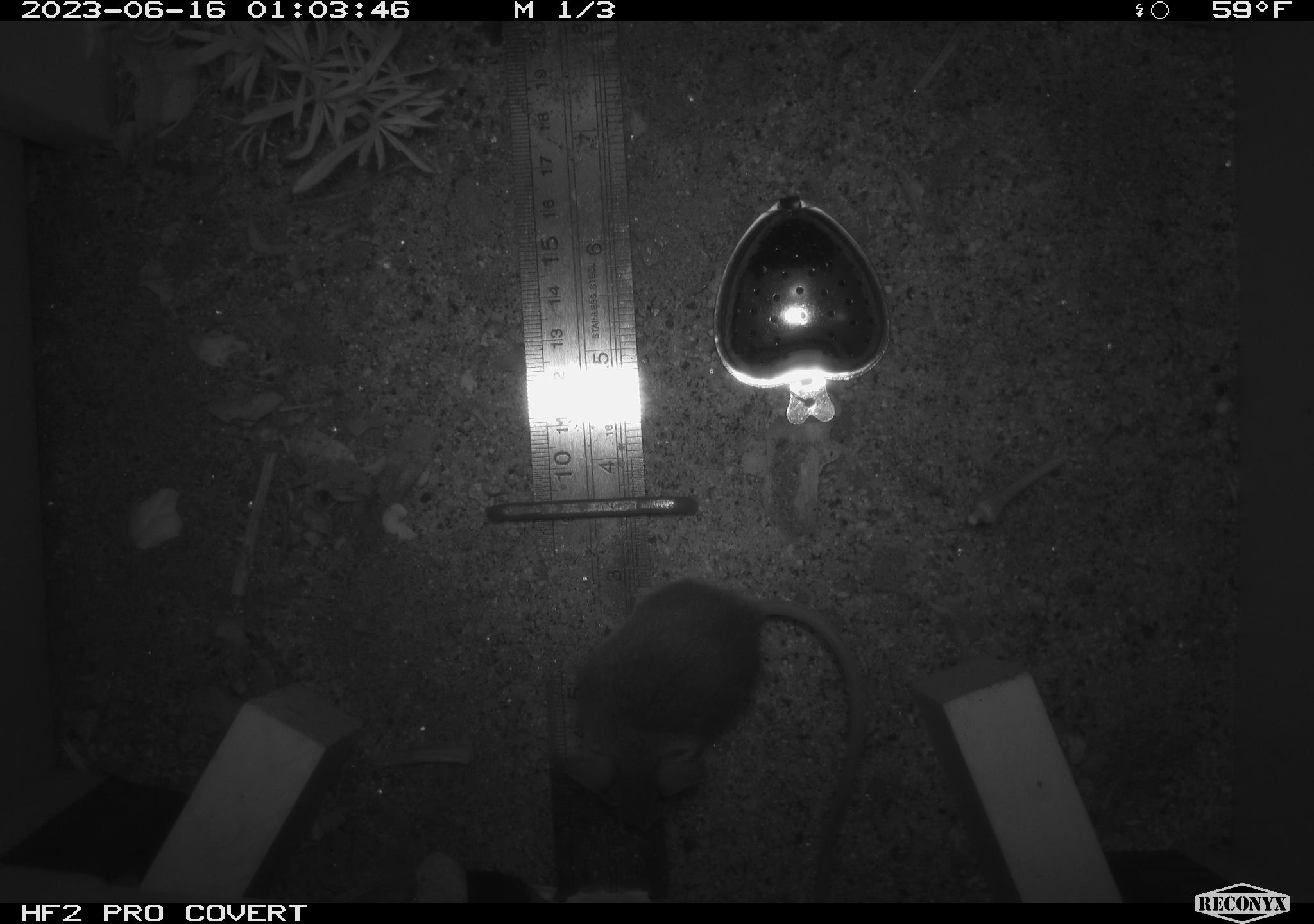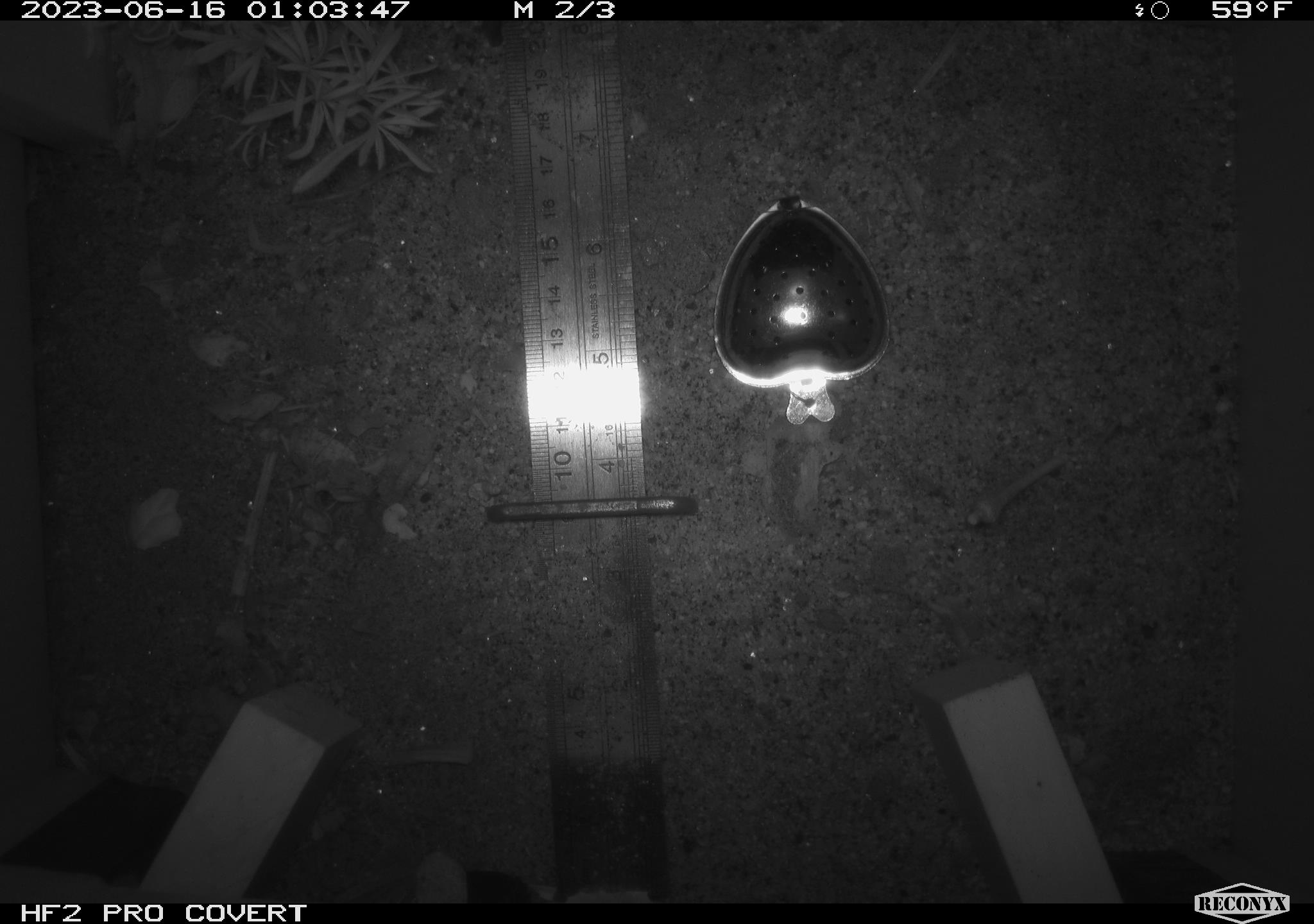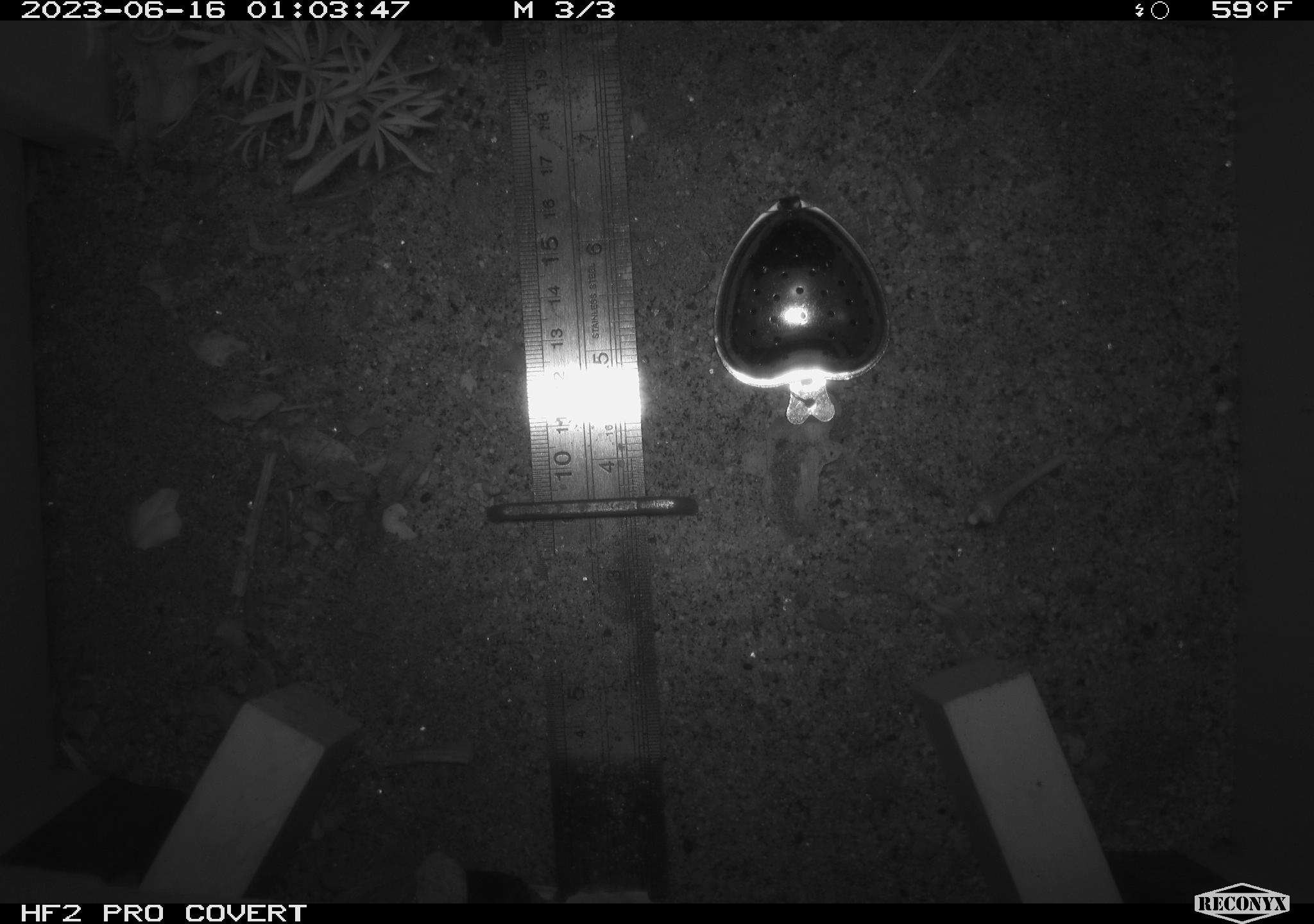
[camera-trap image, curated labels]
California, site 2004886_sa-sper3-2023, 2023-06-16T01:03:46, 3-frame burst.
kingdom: Animalia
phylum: Chordata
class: Mammalia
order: Rodentia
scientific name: Rodentia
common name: mouse species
Mouse species (Rodentia).